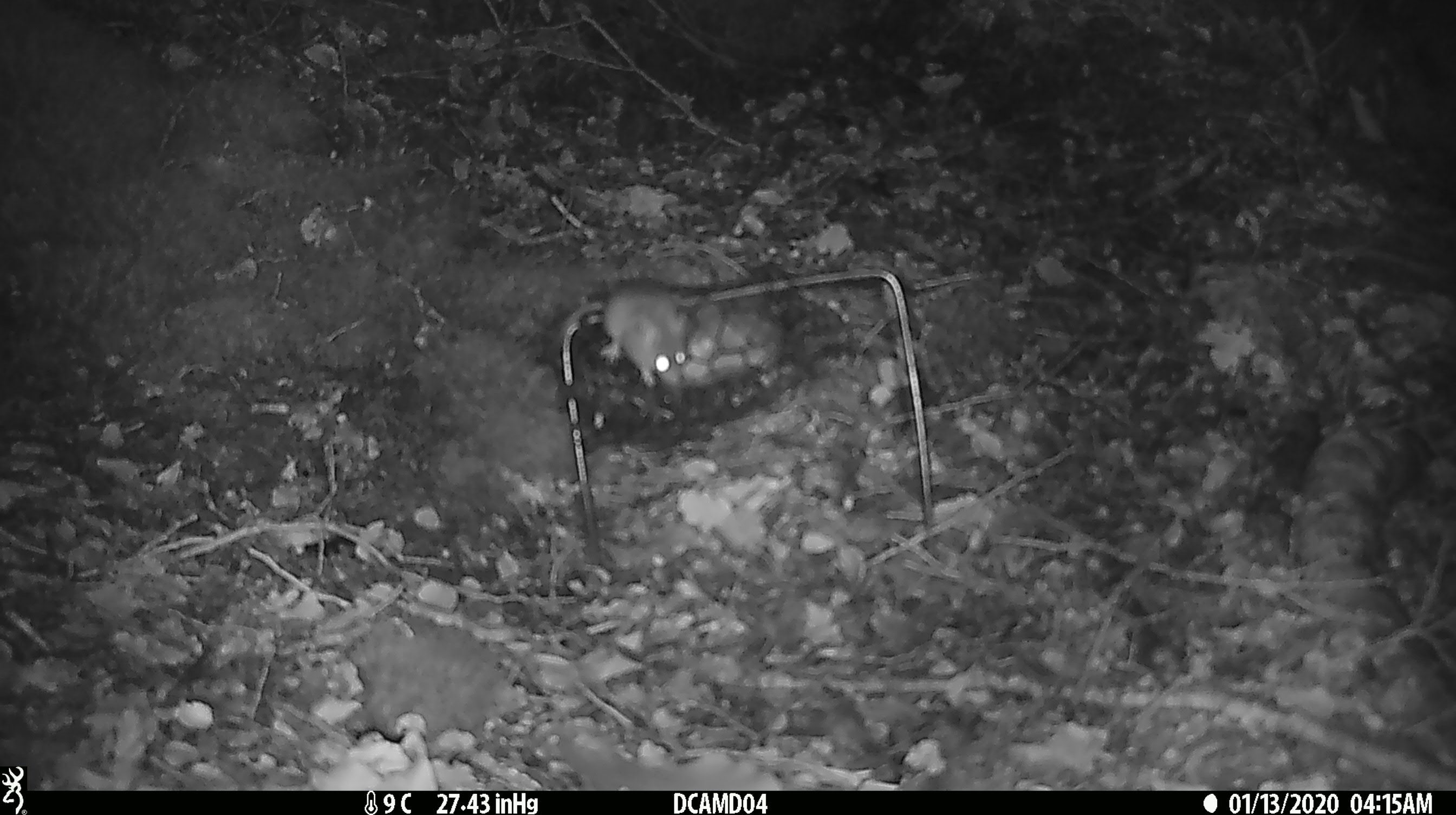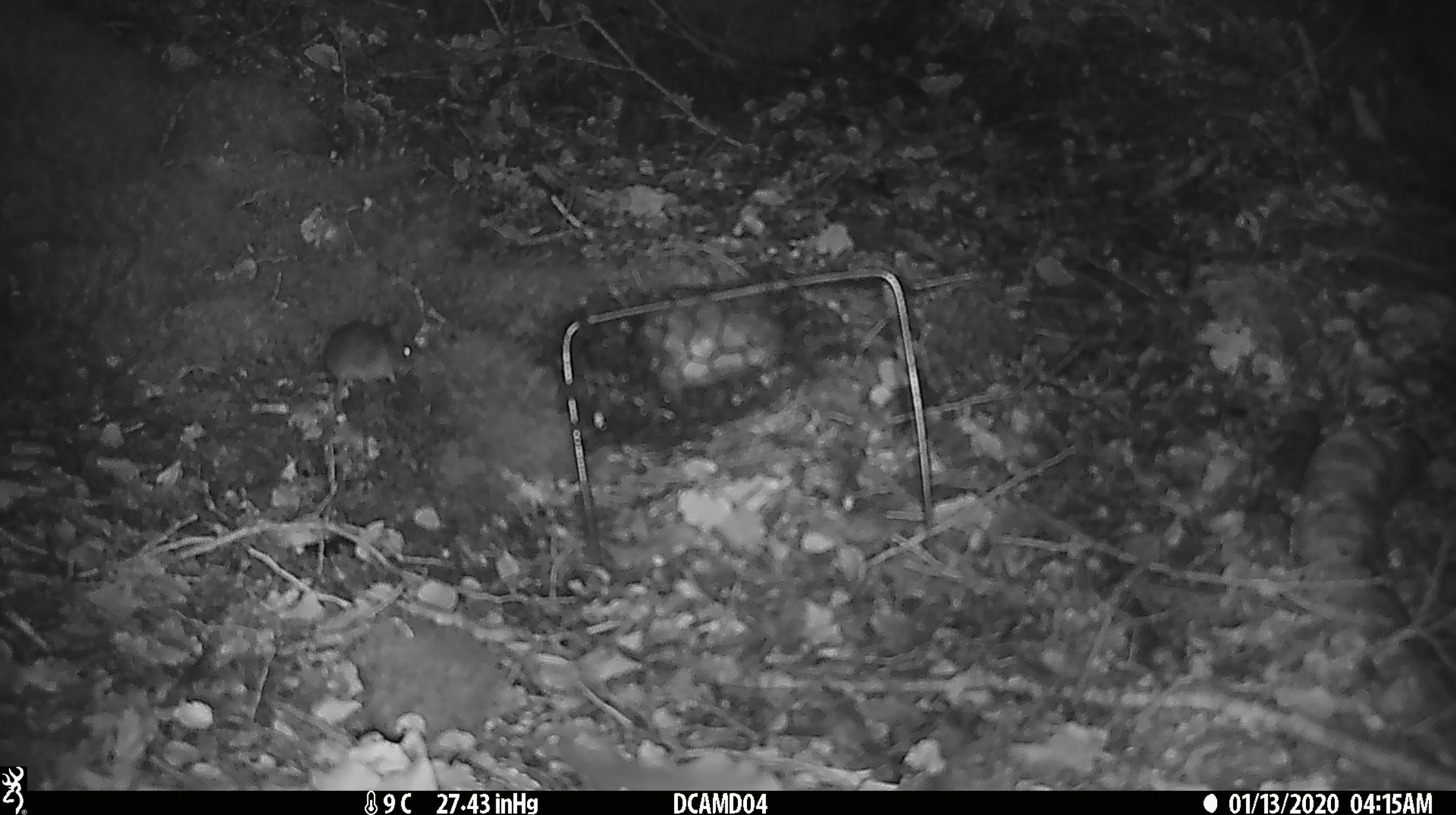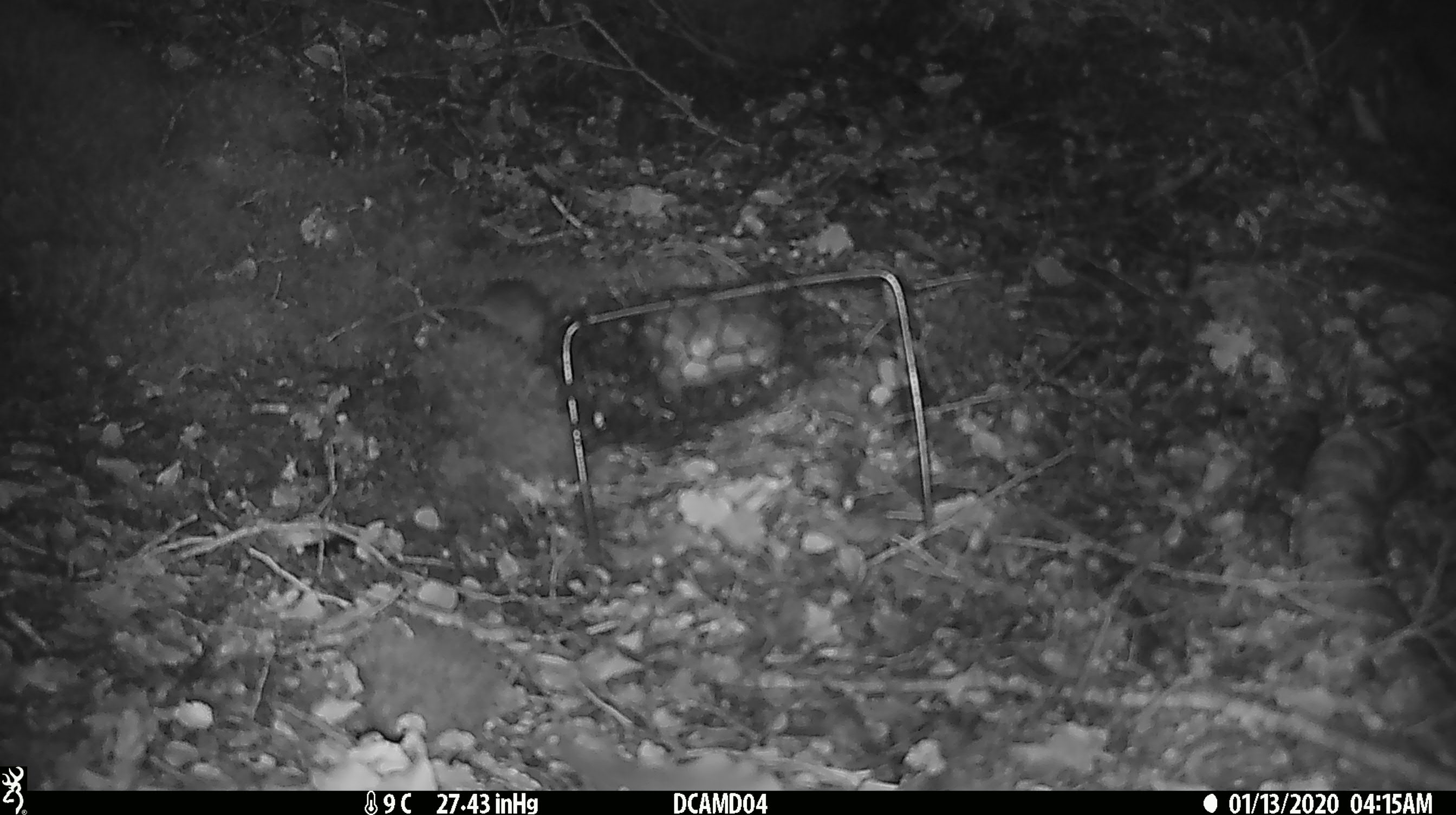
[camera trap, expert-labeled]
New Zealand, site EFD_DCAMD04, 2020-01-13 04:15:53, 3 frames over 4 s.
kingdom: Animalia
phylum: Chordata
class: Mammalia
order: Rodentia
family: Muridae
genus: Mus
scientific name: Mus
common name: mouse